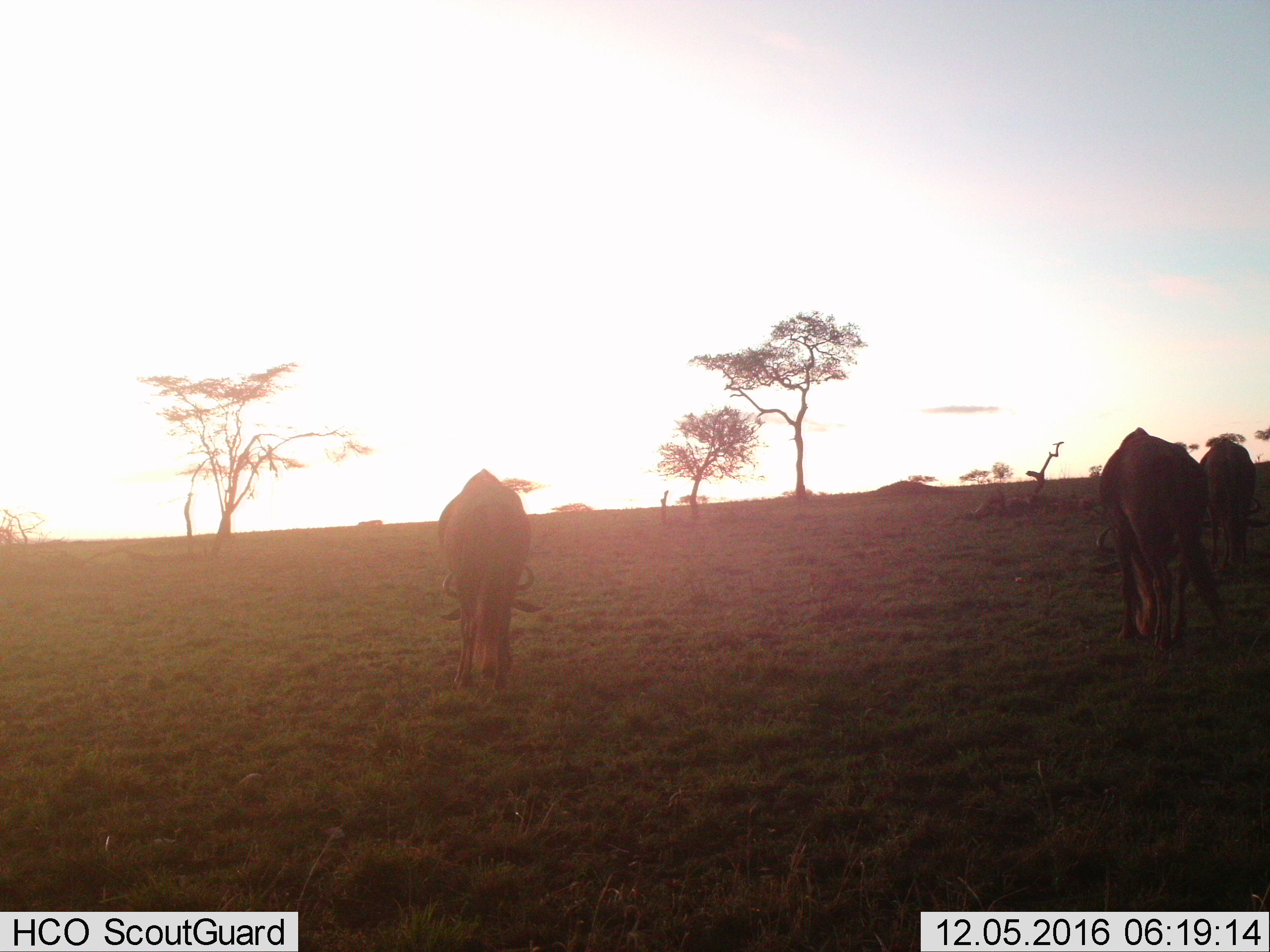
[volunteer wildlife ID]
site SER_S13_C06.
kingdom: Animalia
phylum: Chordata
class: Mammalia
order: Artiodactyla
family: Bovidae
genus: Connochaetes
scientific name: Connochaetes taurinus taurinus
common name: blue wildebeest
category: wildebeestblue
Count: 3.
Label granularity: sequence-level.